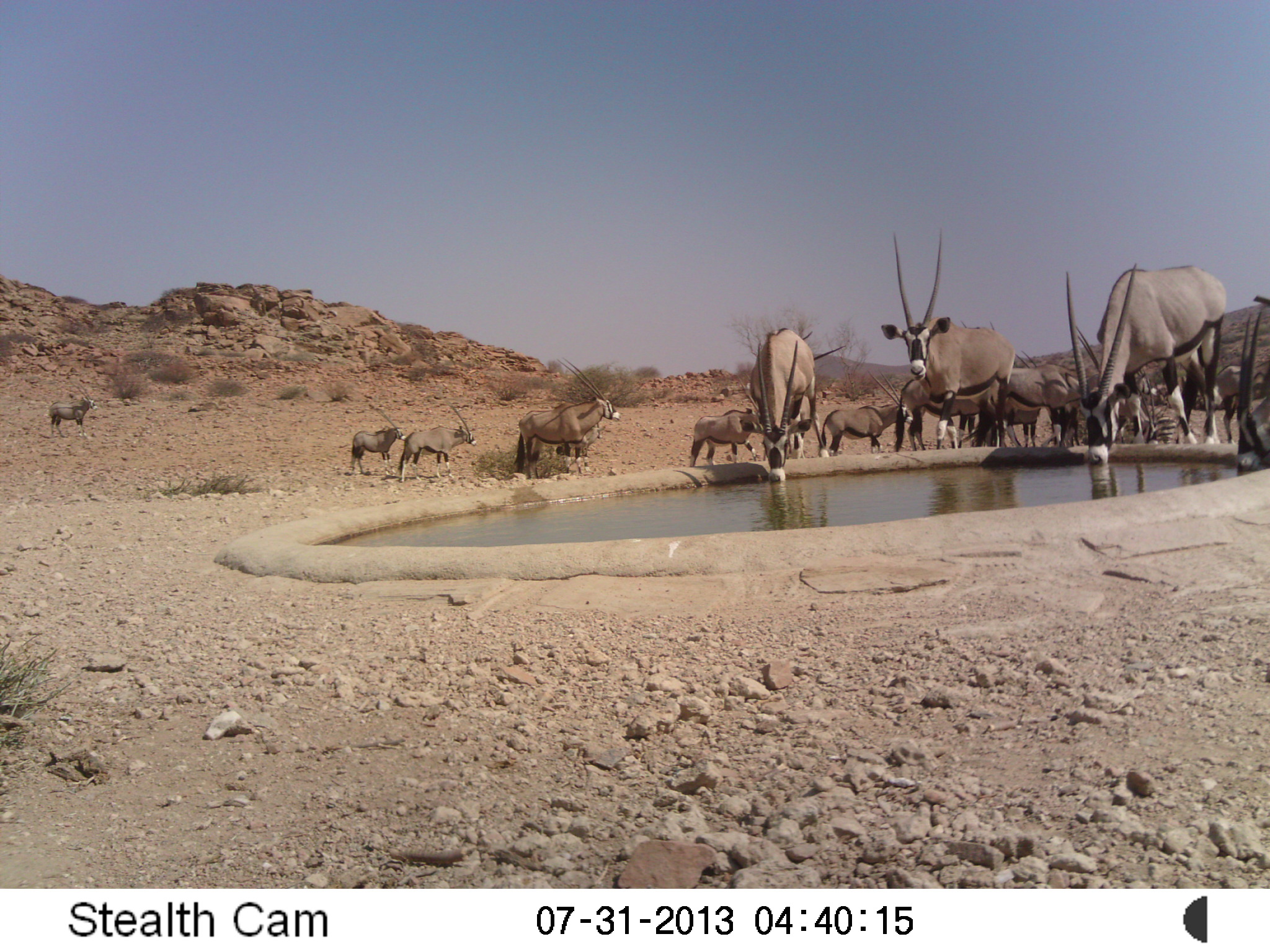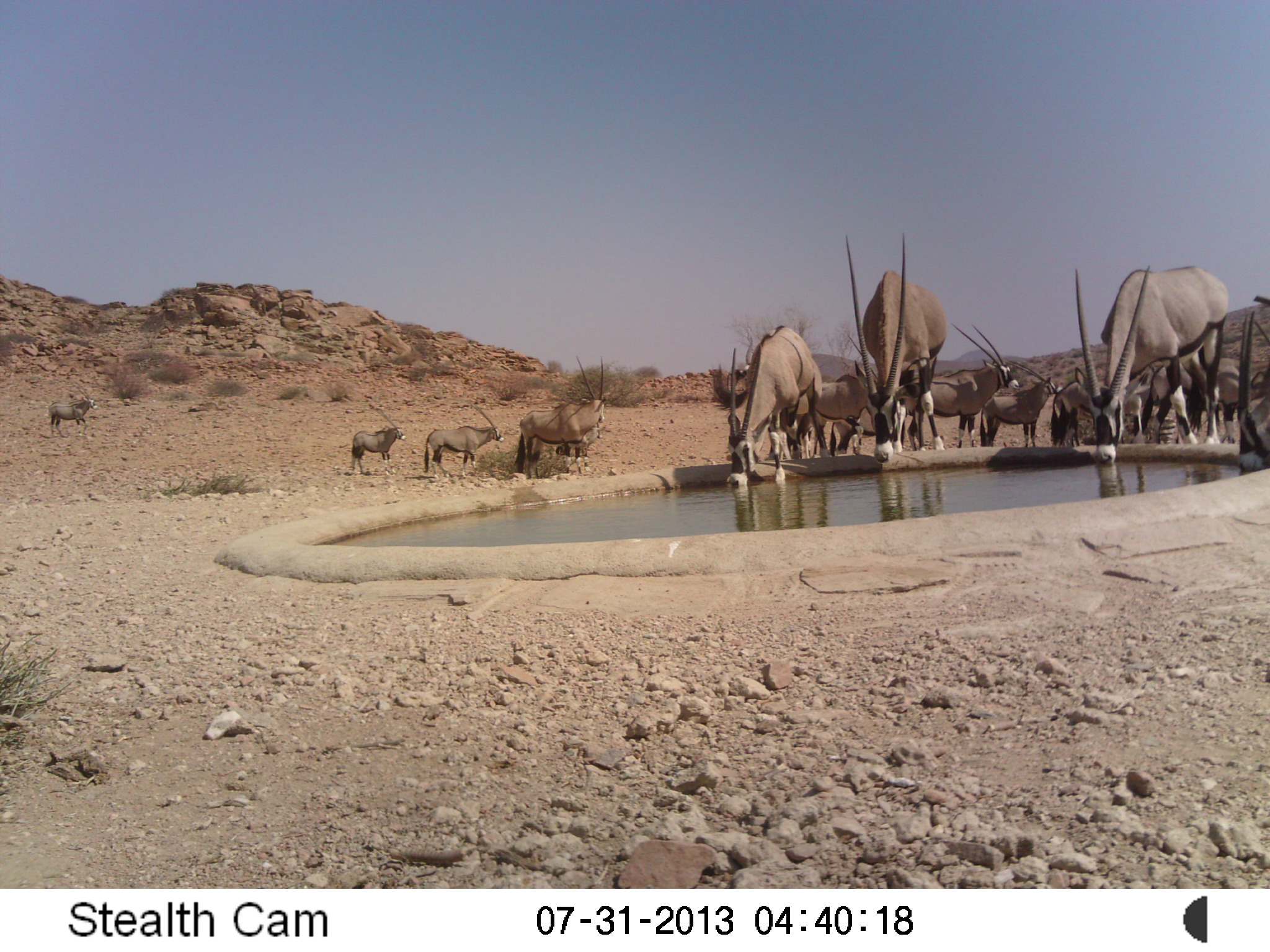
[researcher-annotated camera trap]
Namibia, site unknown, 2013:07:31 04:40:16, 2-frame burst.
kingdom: Animalia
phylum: Chordata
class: Mammalia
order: Artiodactyla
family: Bovidae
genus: Oryx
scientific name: Oryx gazella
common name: gemsbok